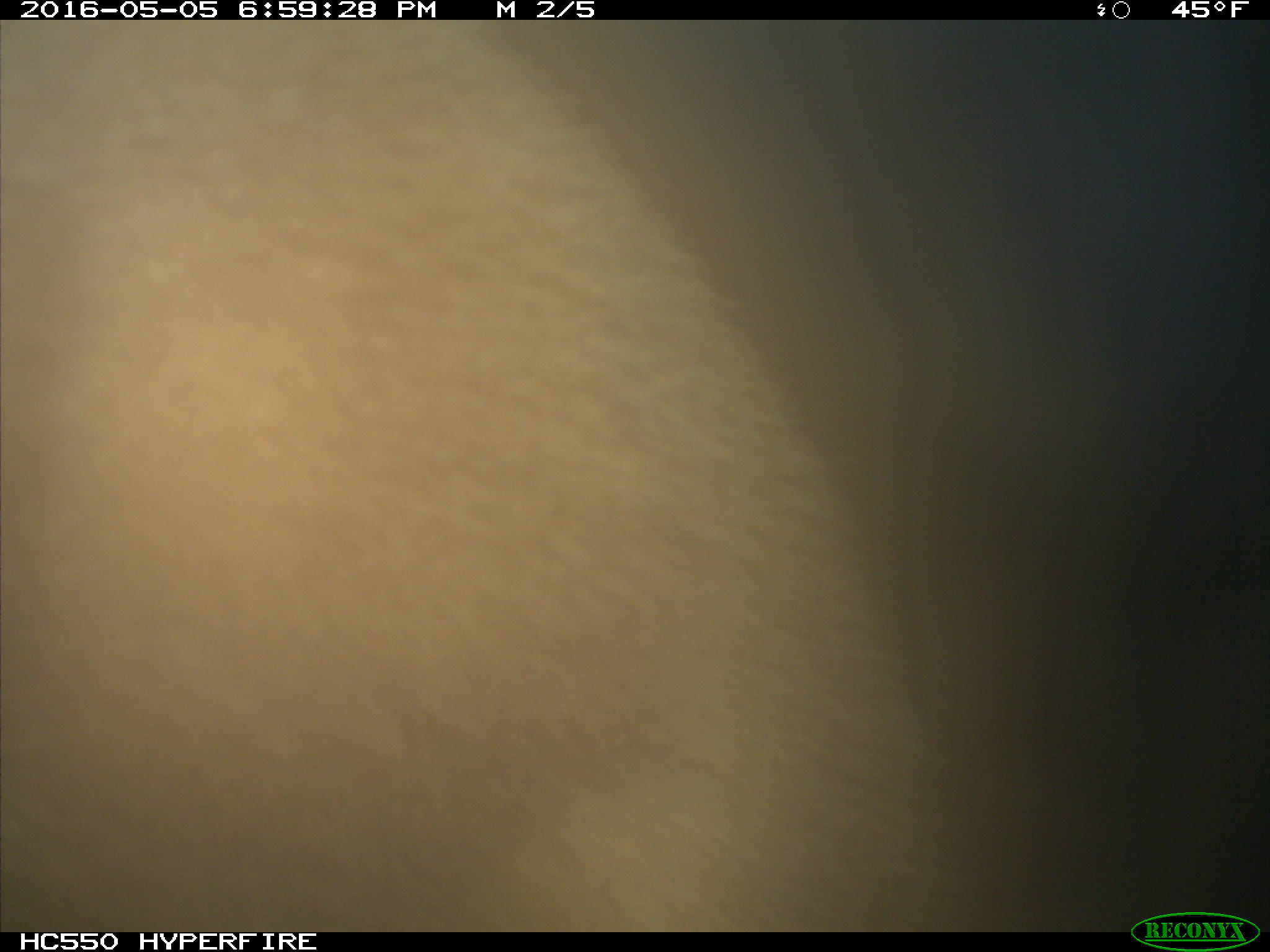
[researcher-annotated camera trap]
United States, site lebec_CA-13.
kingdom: Animalia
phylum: Chordata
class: Mammalia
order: Carnivora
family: Ursidae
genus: Ursus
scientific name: Ursus americanus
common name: american black bear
Ursus americanus (american black bear).